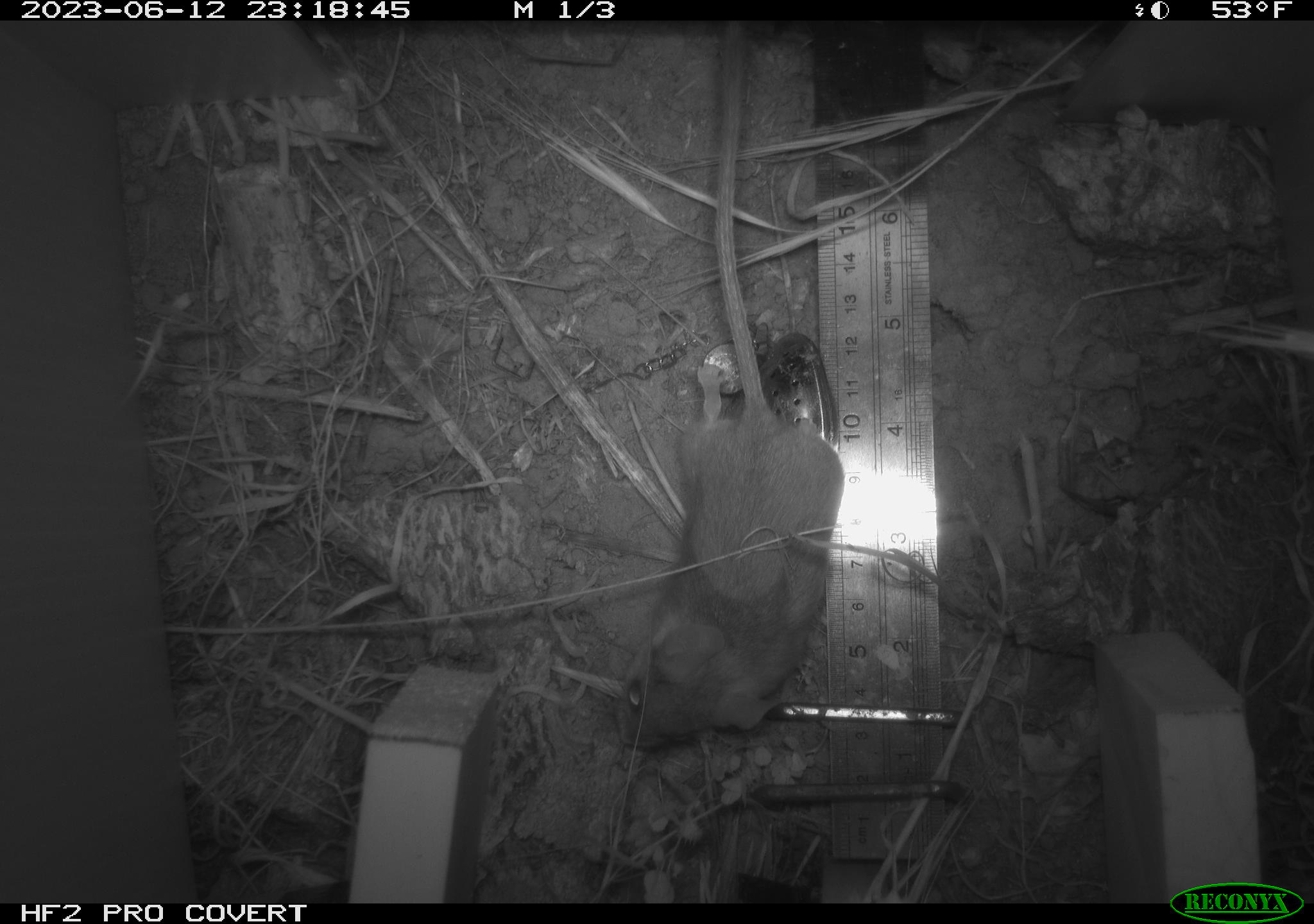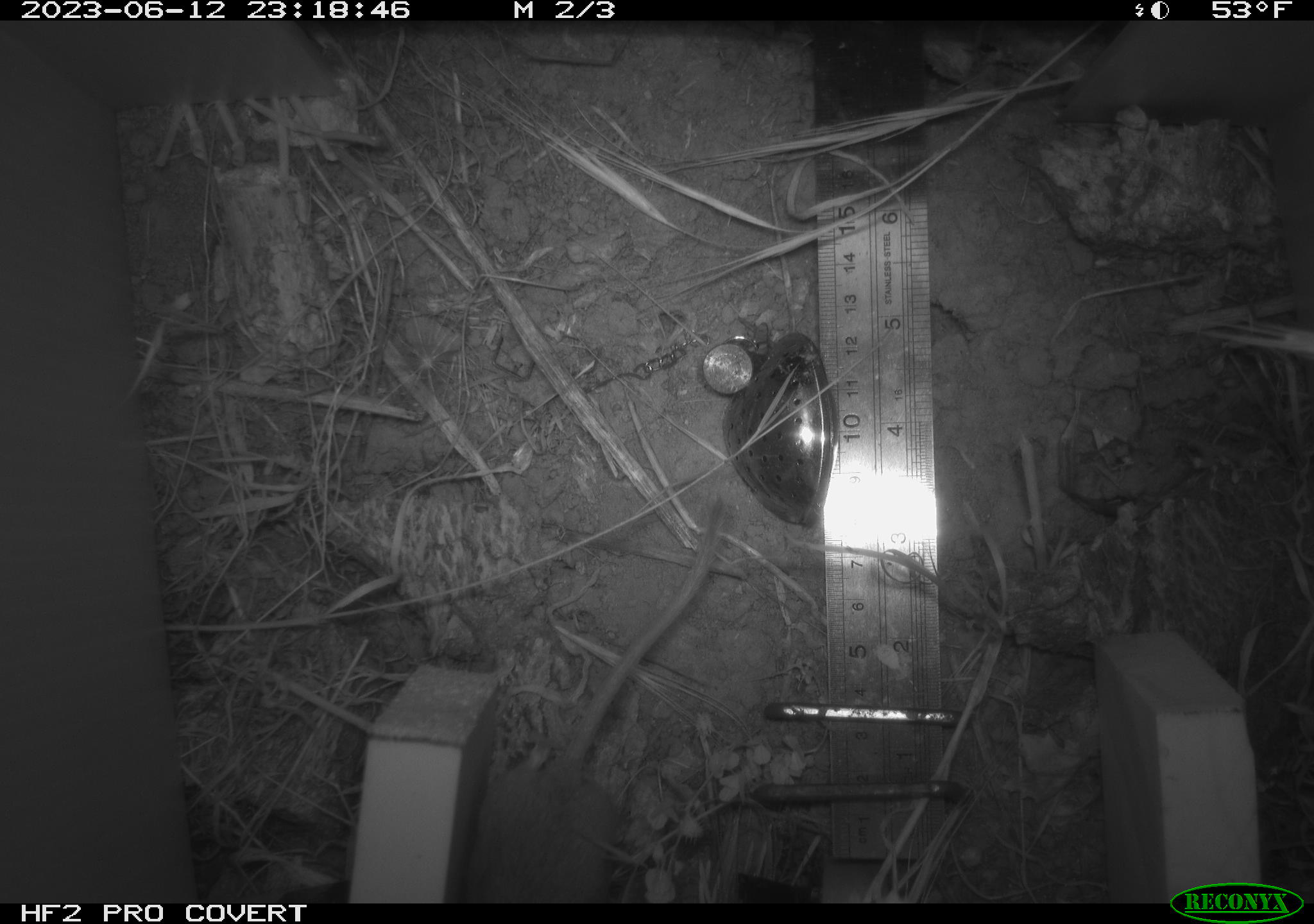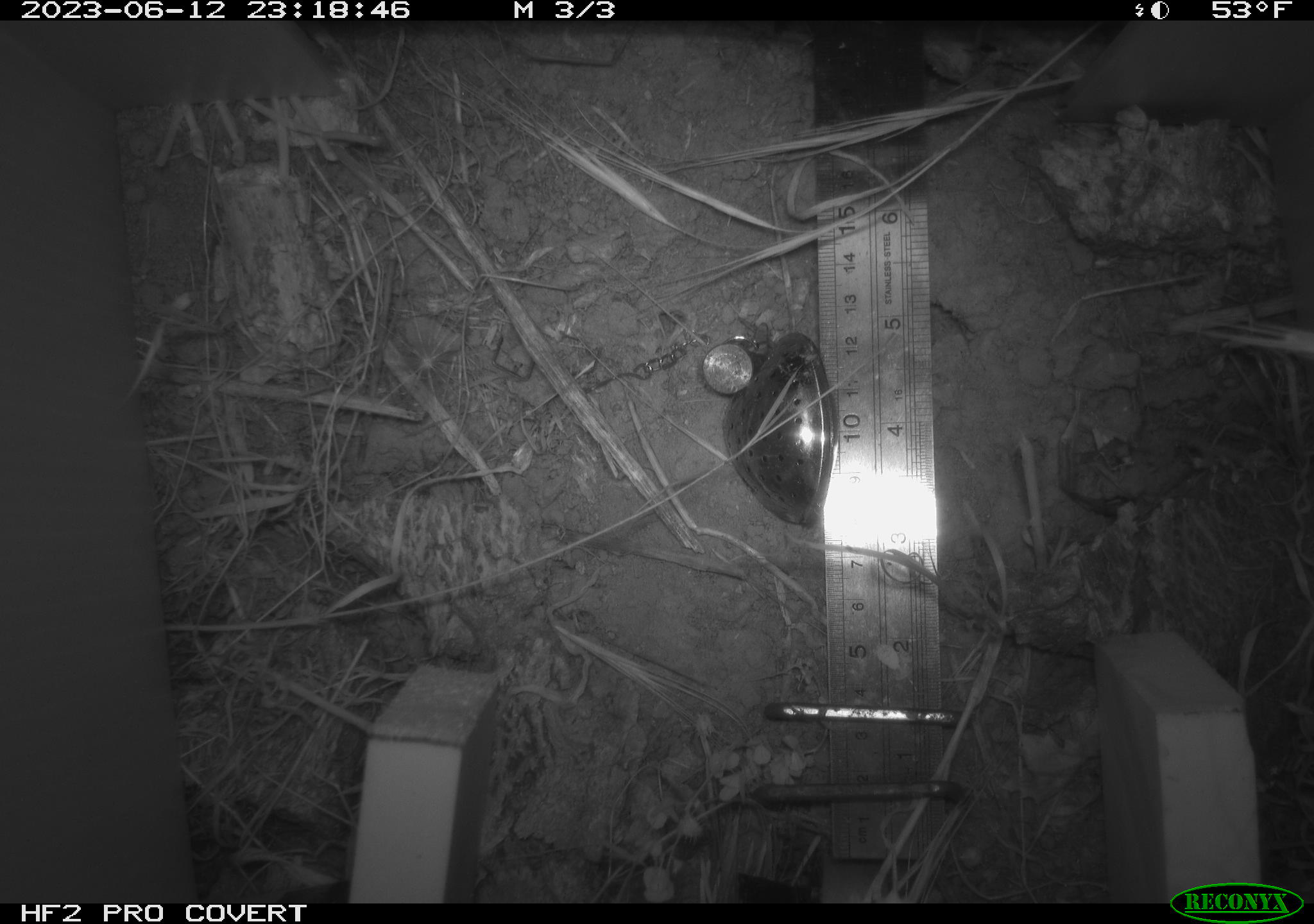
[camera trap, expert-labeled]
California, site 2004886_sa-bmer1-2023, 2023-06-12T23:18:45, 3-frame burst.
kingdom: Animalia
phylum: Chordata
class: Mammalia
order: Rodentia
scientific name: Rodentia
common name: mouse species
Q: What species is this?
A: Mouse species (Rodentia).